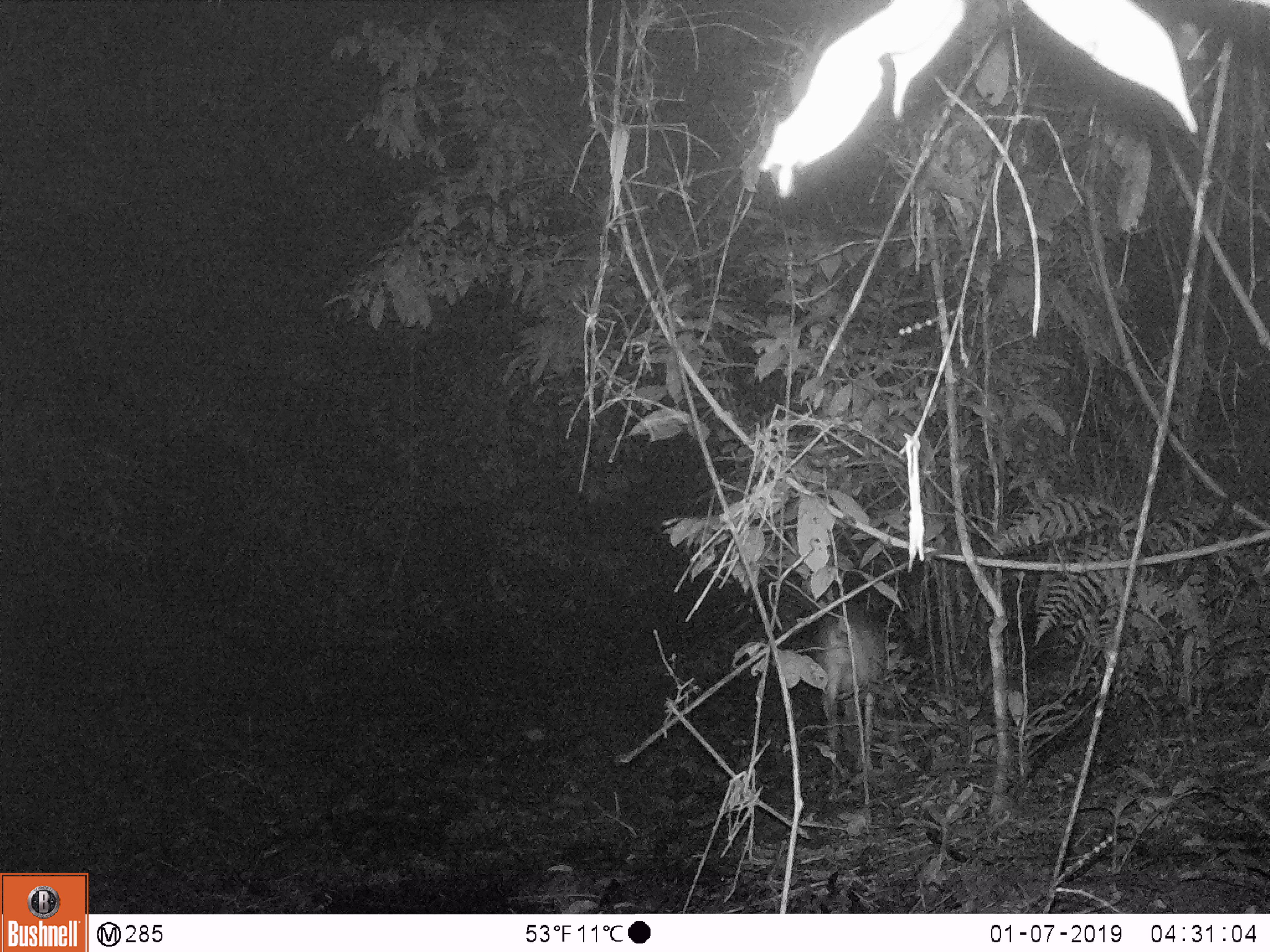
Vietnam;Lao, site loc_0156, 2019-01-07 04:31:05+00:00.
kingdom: Animalia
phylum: Chordata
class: Mammalia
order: Artiodactyla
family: Cervidae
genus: Muntiacus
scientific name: Muntiacus vuquangensis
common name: large-antlered muntjac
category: large antlered muntjac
Large antlered muntjac (large-antlered muntjac) (Muntiacus vuquangensis). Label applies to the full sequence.